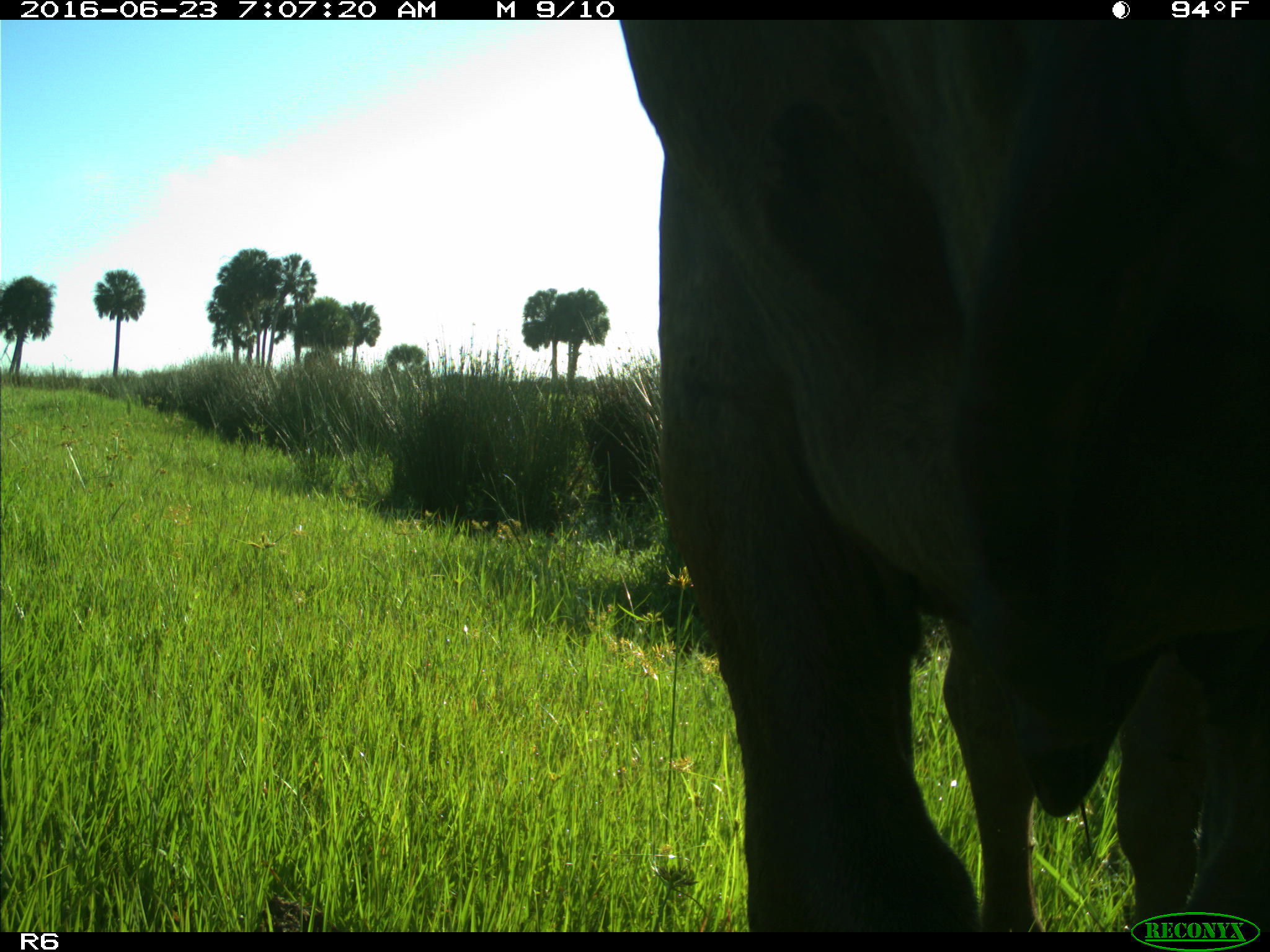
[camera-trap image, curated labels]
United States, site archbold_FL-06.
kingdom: Animalia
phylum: Chordata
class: Mammalia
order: Artiodactyla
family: Bovidae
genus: Bos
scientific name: Bos taurus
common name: domestic cow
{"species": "Bos taurus (domestic cow)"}